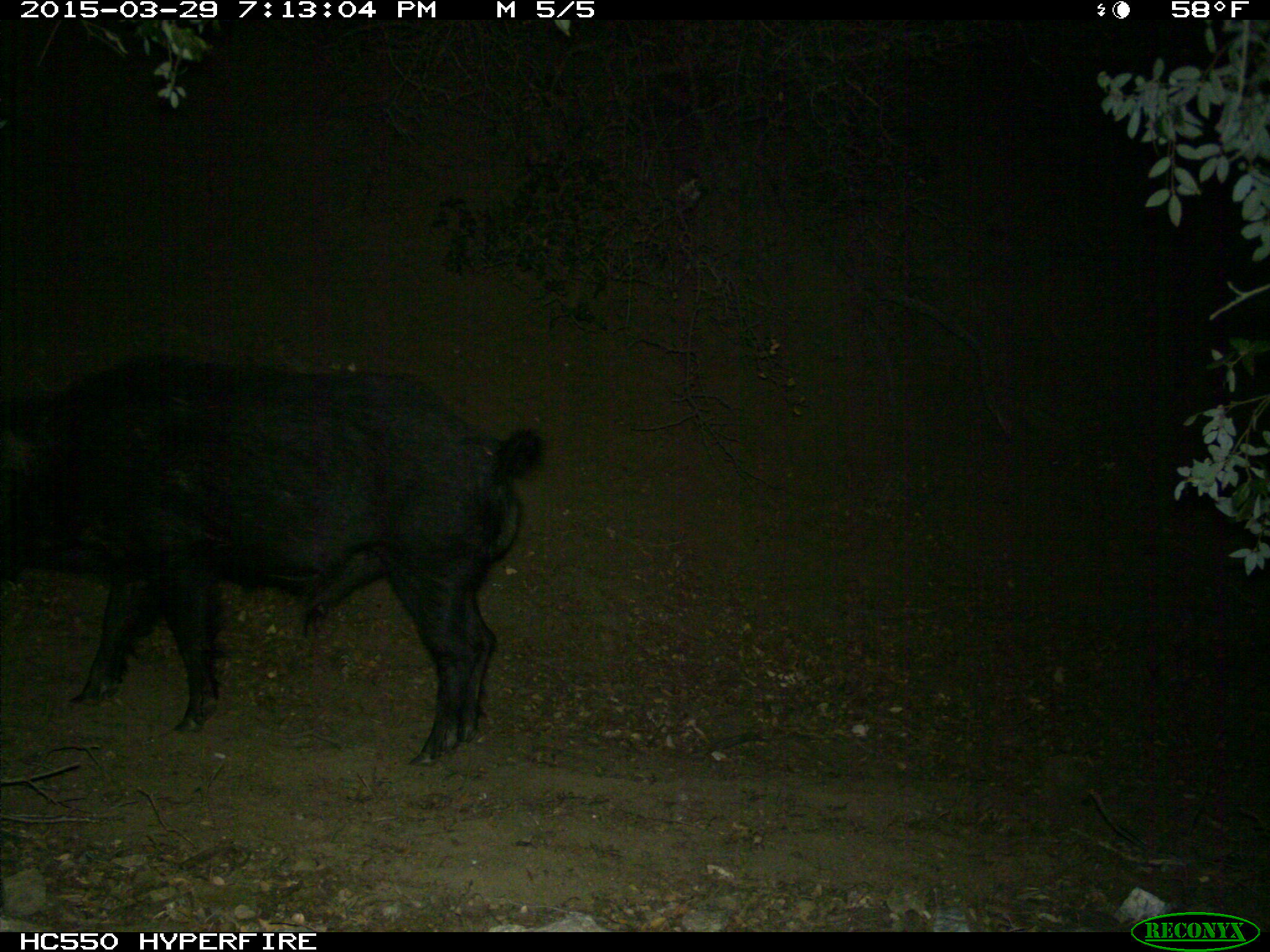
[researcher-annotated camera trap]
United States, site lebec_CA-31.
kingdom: Animalia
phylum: Chordata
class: Mammalia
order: Artiodactyla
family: Suidae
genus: Sus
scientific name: Sus scrofa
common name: wild boar